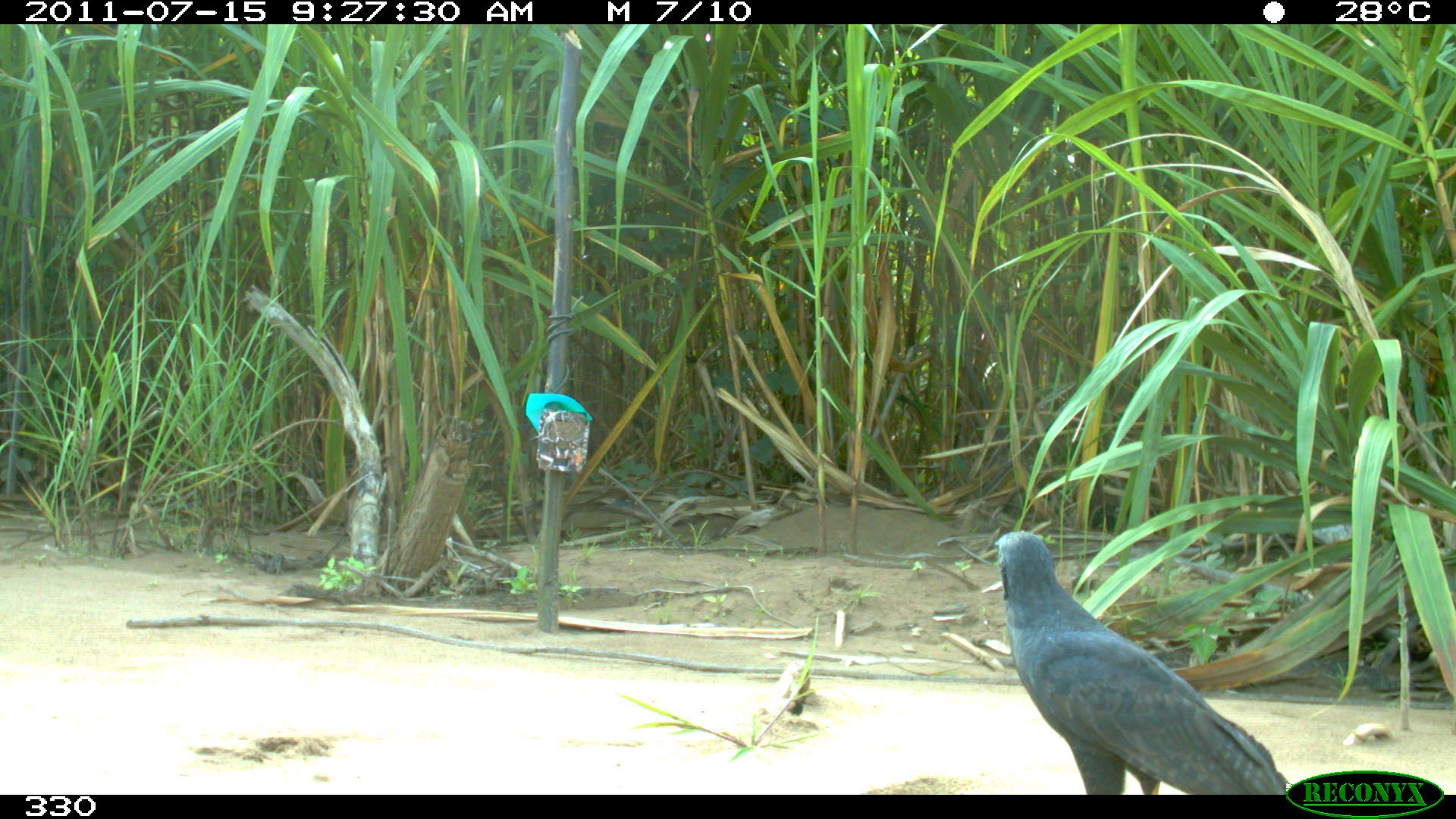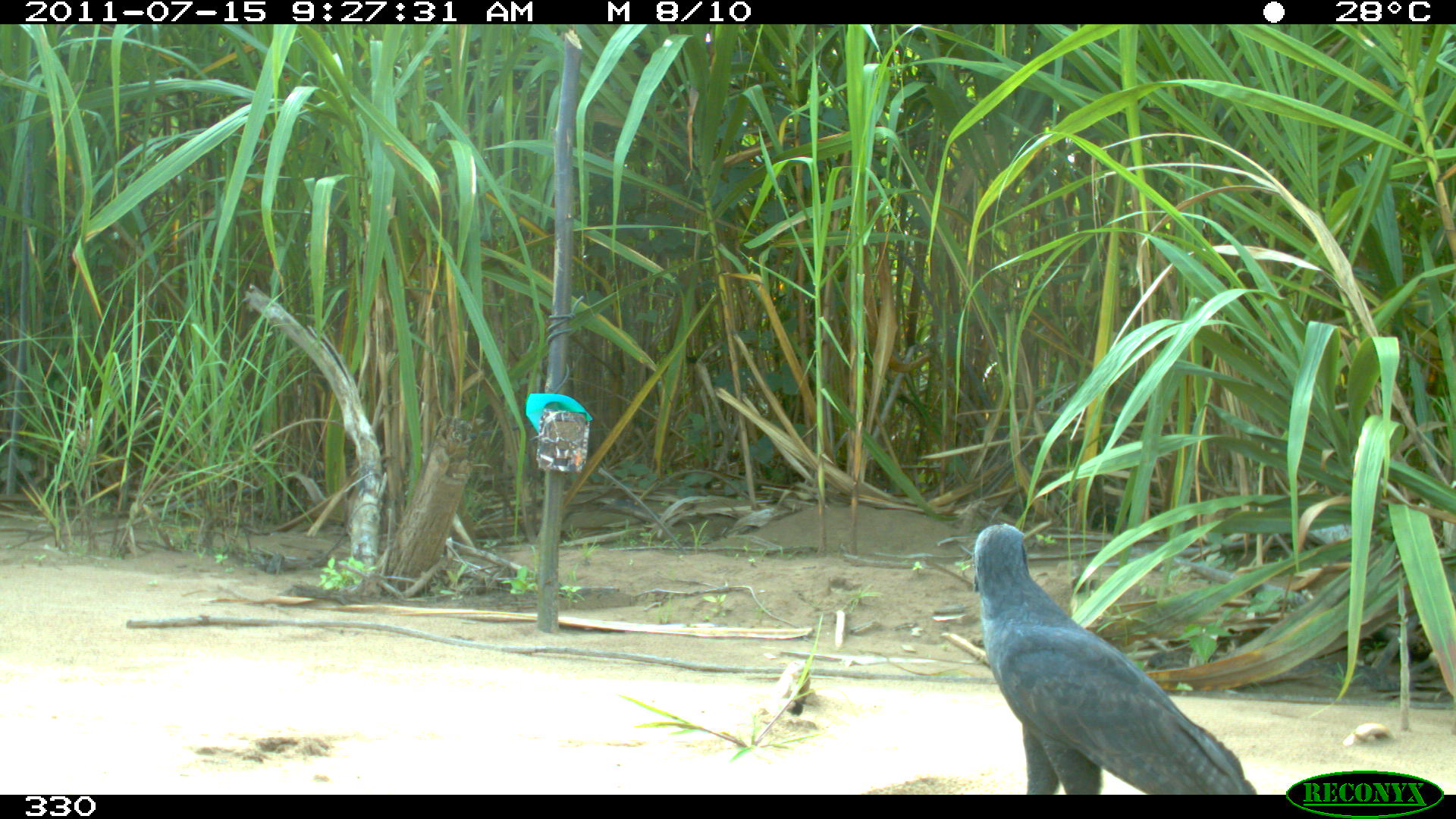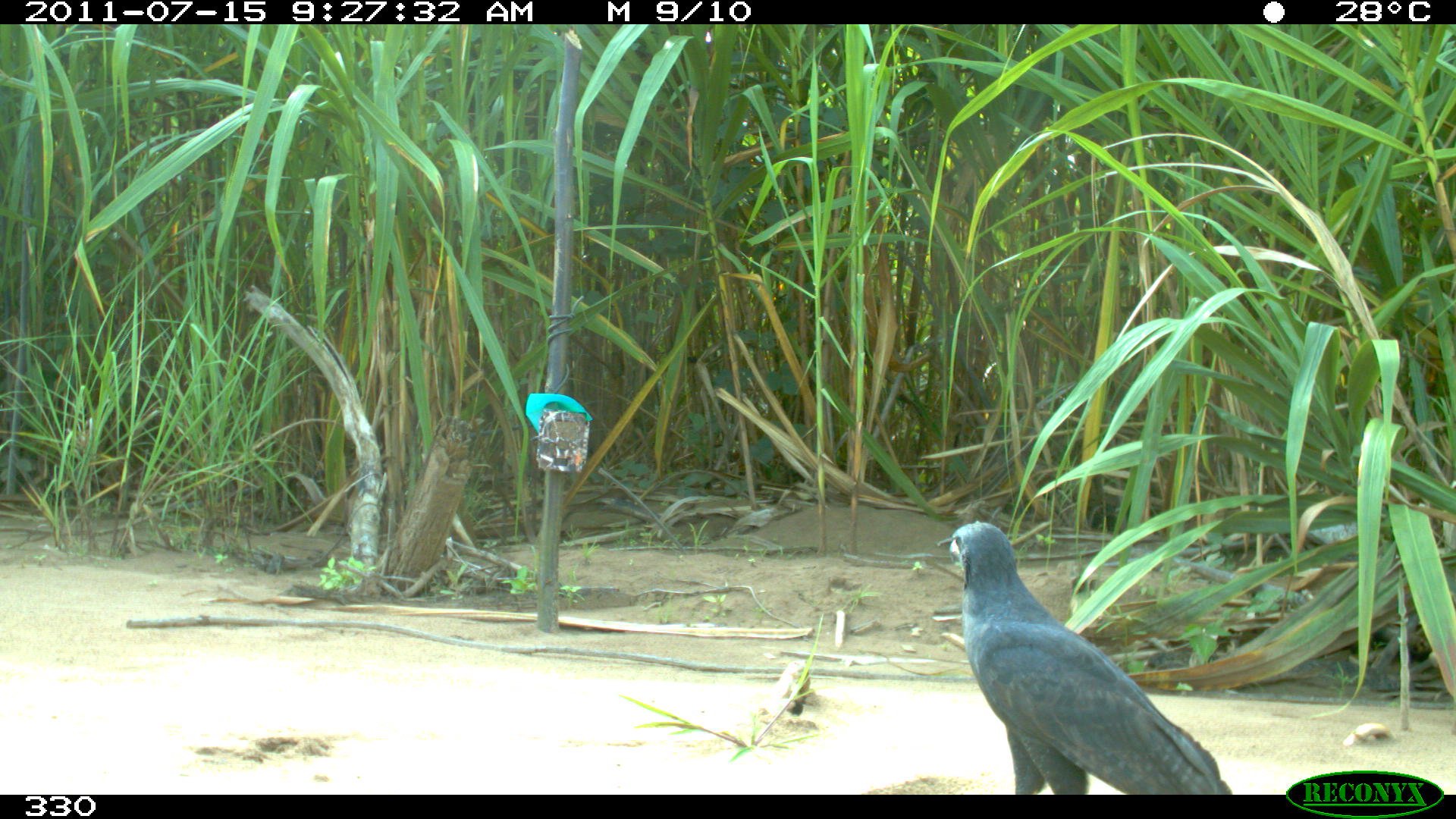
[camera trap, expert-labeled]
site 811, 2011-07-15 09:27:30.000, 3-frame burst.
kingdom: Animalia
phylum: Chordata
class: Aves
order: Accipitriformes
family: Accipitridae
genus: Buteogallus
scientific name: Buteogallus urubitinga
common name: great black hawk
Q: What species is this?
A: Buteogallus urubitinga (great black hawk).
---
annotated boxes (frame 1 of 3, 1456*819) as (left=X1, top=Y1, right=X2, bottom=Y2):
buteogallus urubitinga: (left=996, top=528, right=1287, bottom=795)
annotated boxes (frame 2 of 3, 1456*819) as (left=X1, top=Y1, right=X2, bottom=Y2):
buteogallus urubitinga: (left=974, top=524, right=1257, bottom=795)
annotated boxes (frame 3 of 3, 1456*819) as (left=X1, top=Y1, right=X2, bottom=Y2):
buteogallus urubitinga: (left=949, top=520, right=1235, bottom=794)